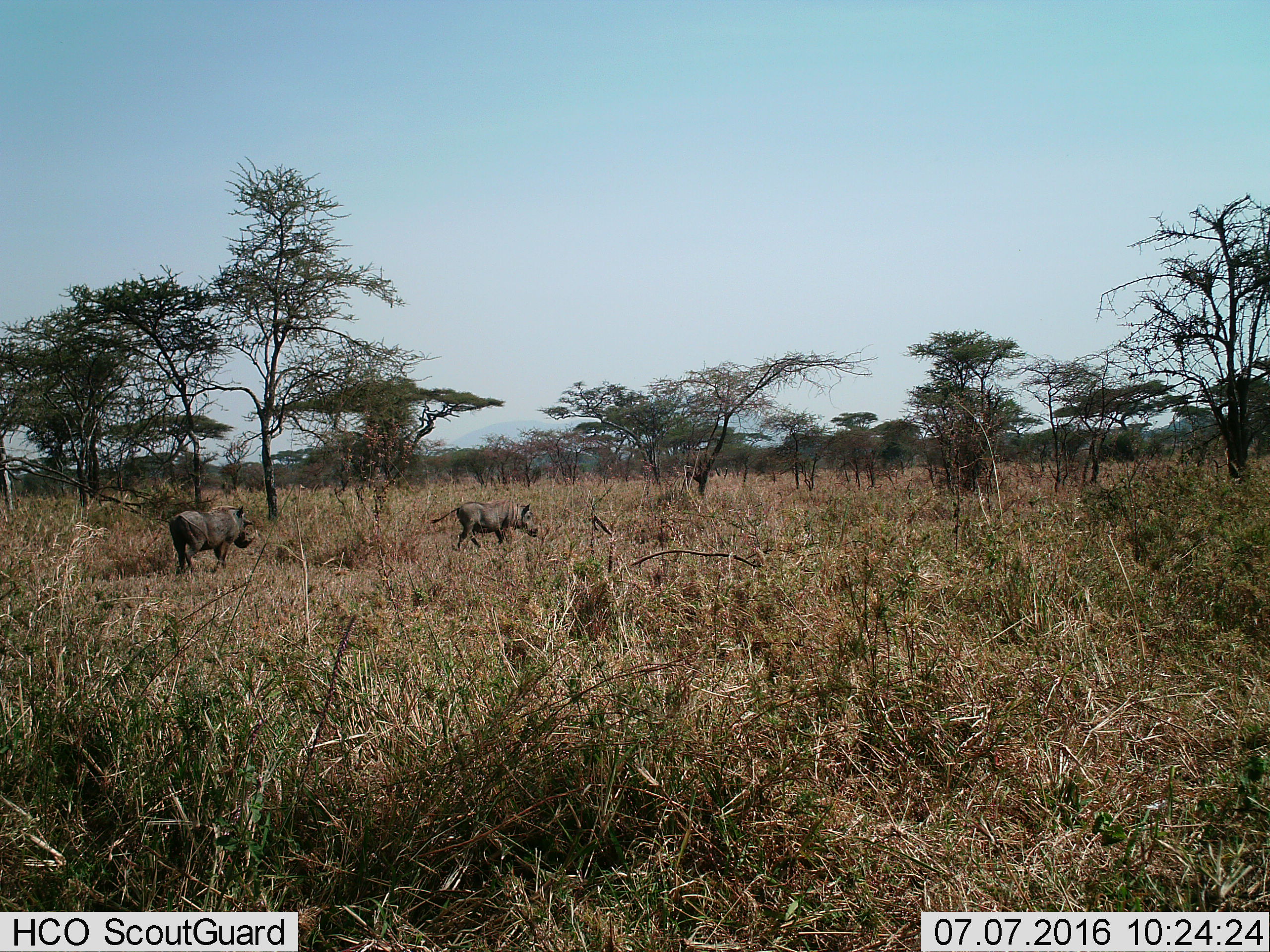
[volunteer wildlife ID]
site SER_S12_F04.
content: unidentified animal